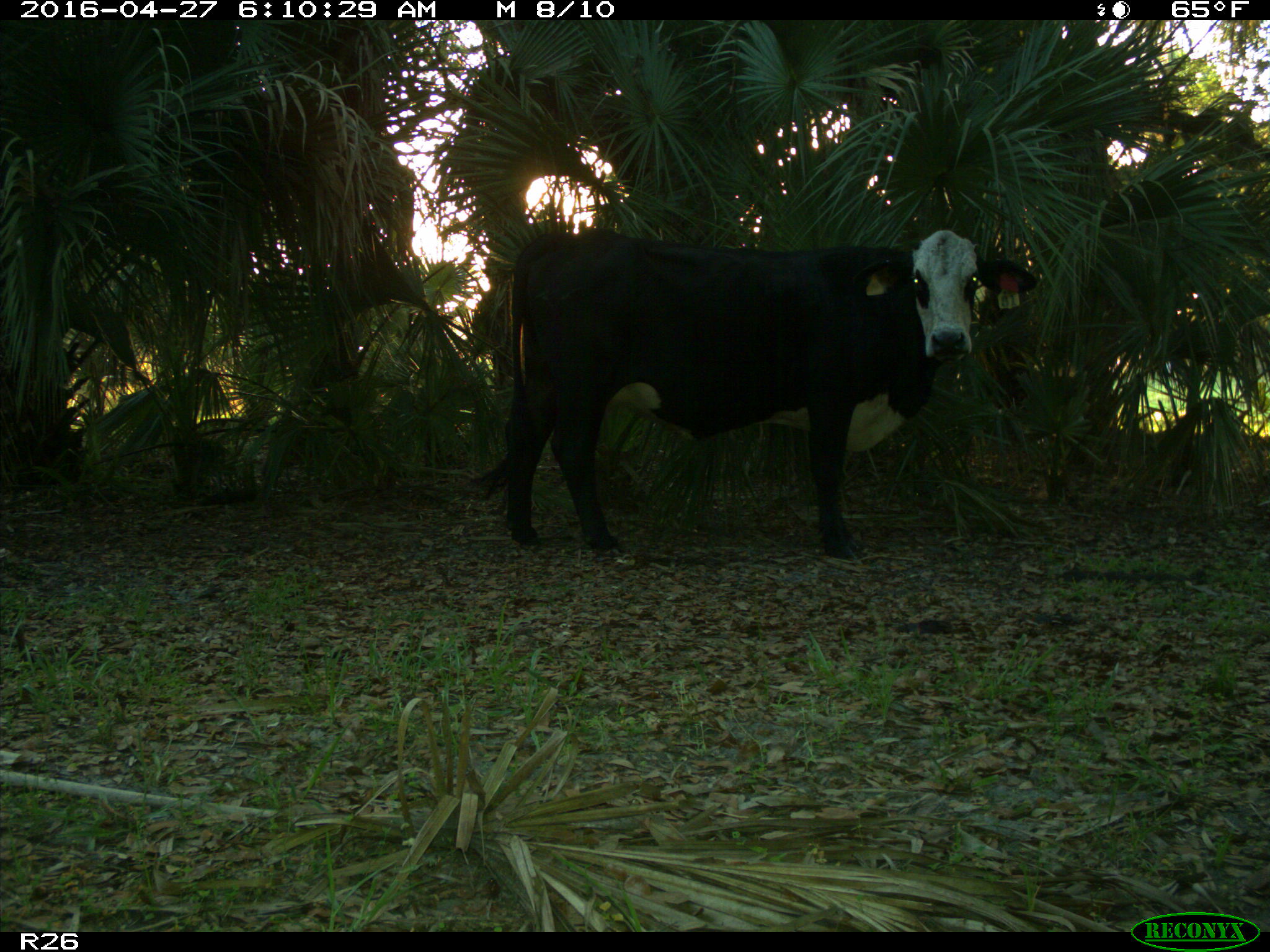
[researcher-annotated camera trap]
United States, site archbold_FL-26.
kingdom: Animalia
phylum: Chordata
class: Mammalia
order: Artiodactyla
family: Bovidae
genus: Bos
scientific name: Bos taurus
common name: domestic cow